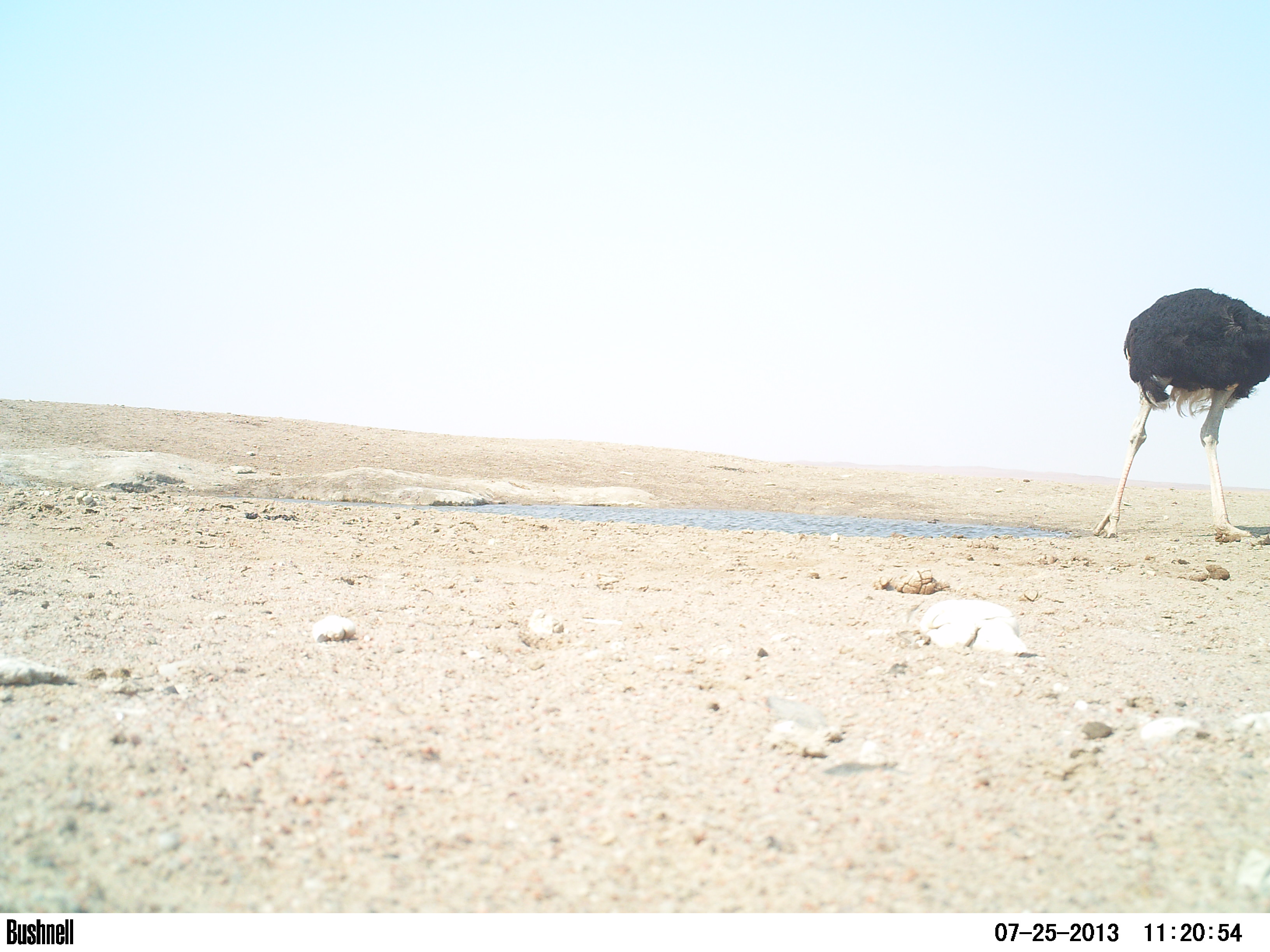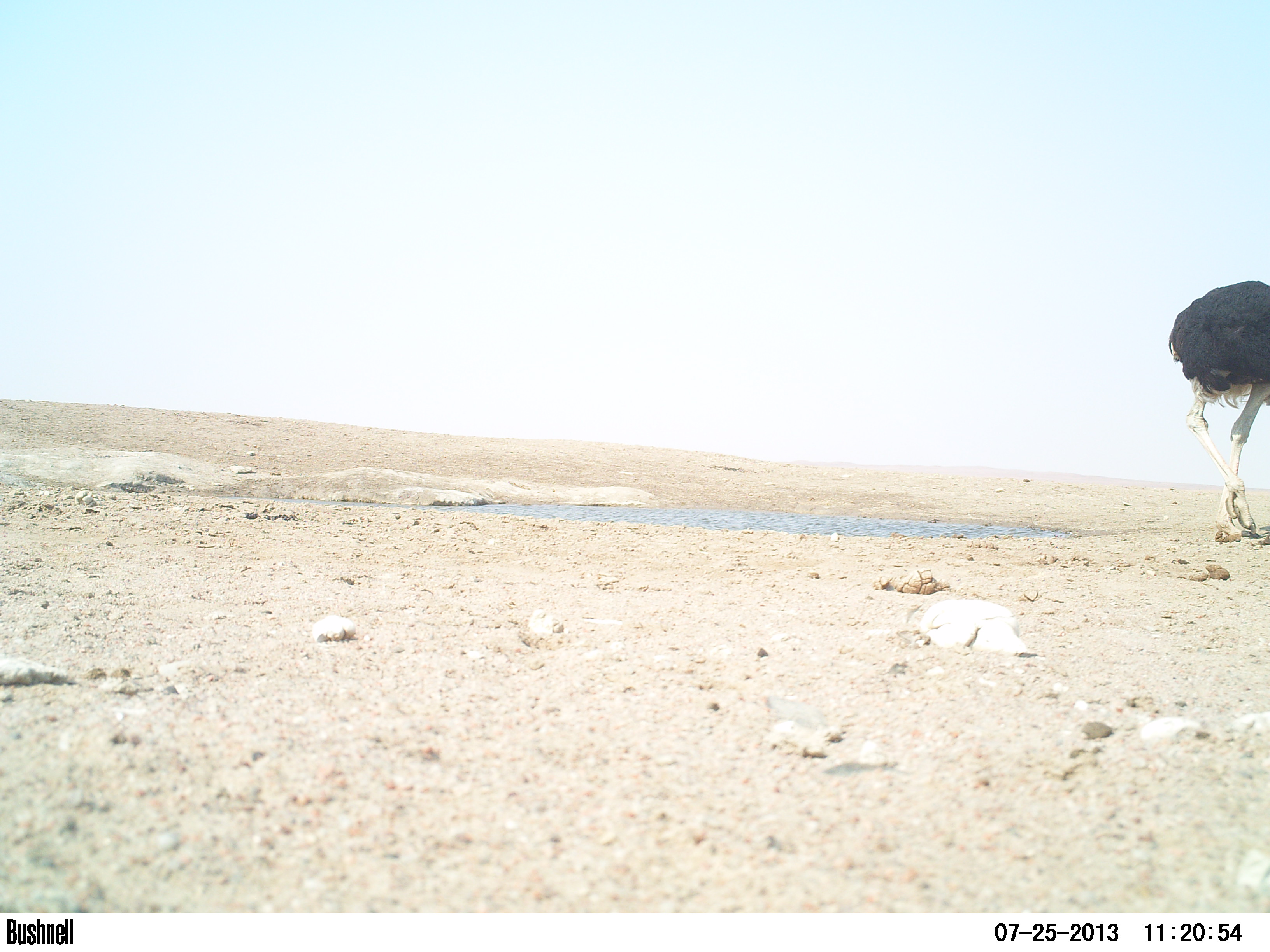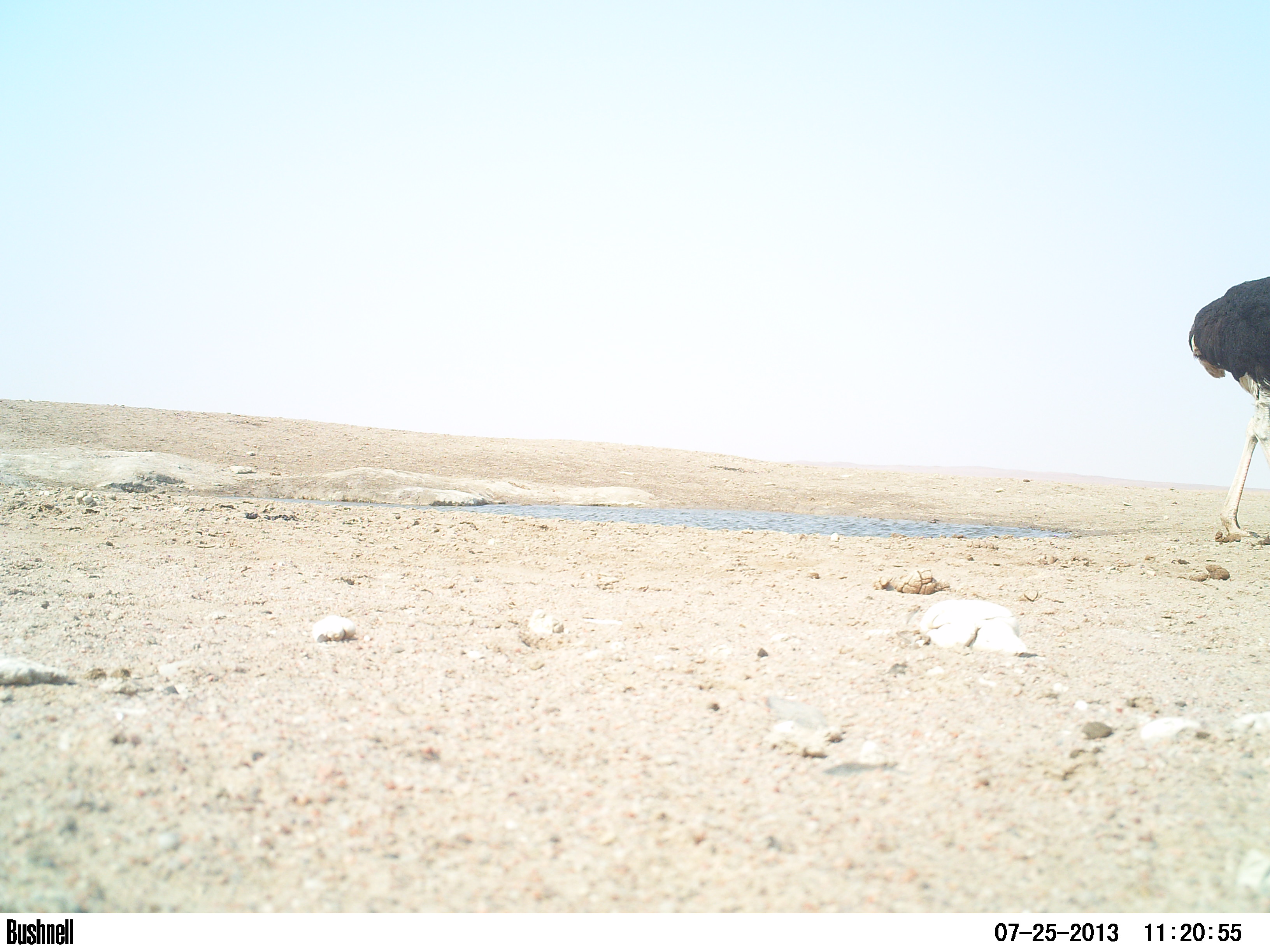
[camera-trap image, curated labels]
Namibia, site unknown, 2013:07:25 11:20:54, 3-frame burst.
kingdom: Animalia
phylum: Chordata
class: Aves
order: Struthioniformes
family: Struthionidae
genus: Struthio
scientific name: Struthio camelus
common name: common ostrich